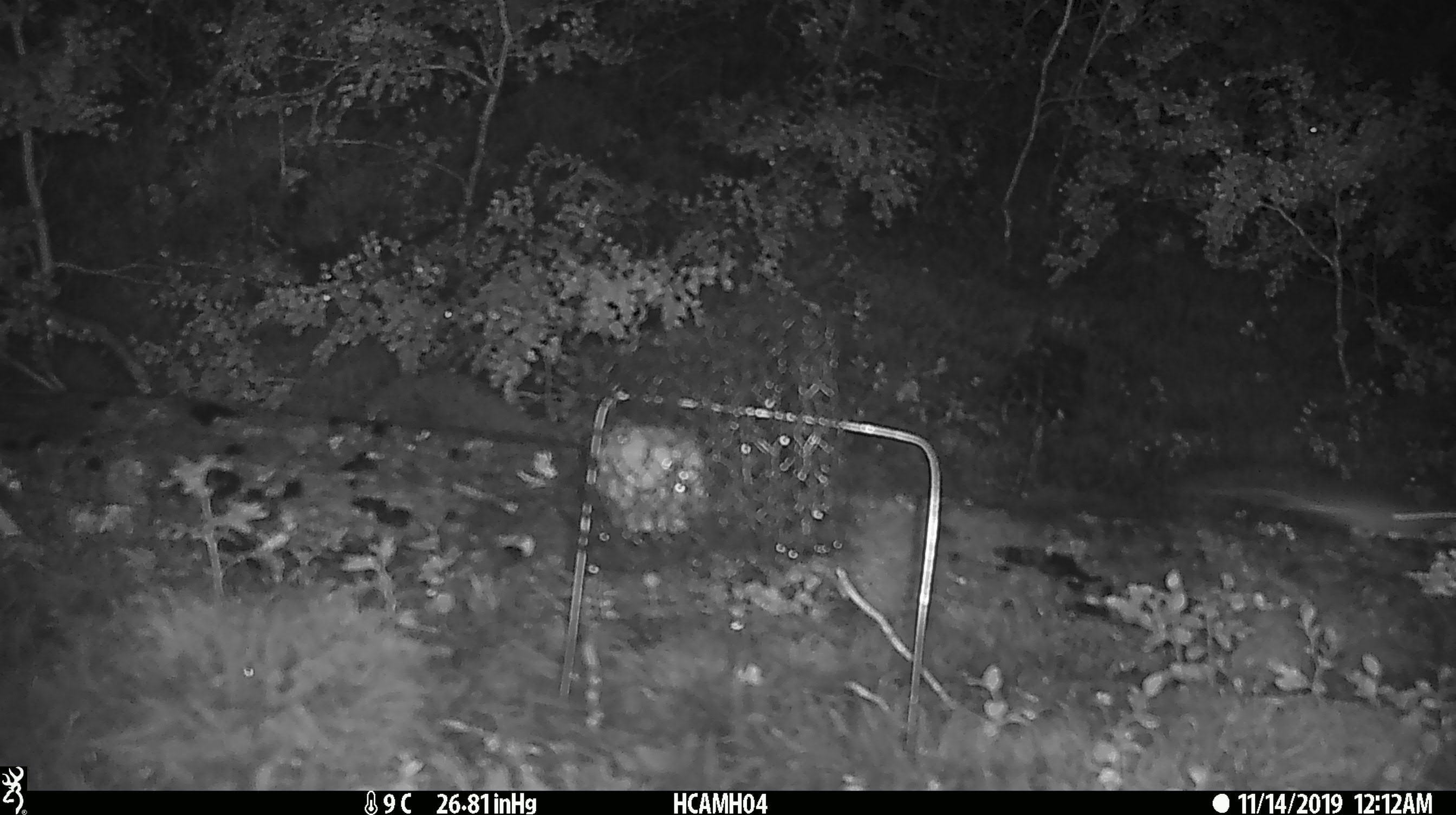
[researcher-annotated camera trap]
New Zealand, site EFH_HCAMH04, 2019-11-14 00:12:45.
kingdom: Animalia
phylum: Chordata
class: Mammalia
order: Rodentia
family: Muridae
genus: Mus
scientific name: Mus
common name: mouse